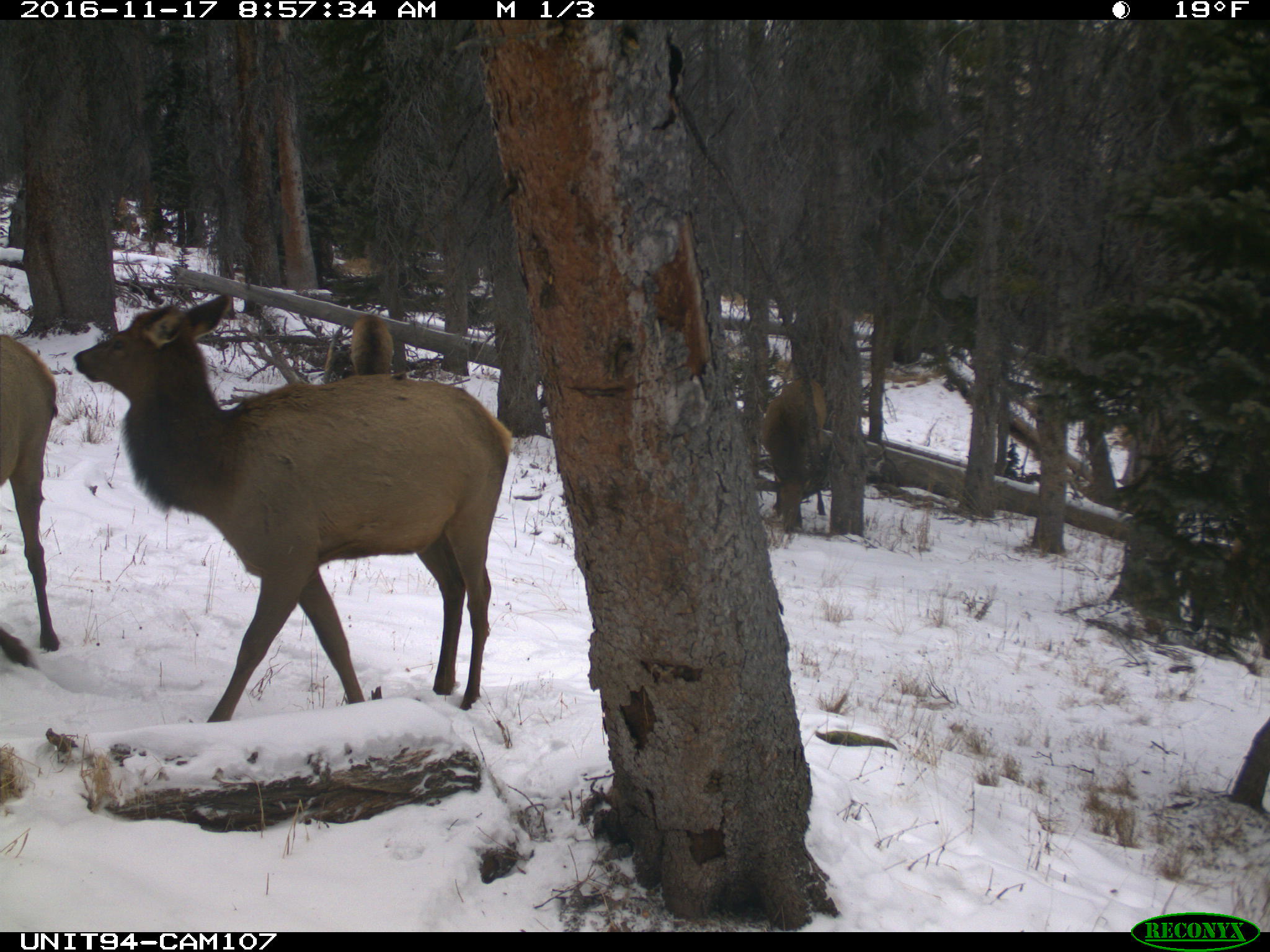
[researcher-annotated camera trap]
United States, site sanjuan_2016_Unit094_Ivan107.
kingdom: Animalia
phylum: Chordata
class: Mammalia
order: Artiodactyla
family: Cervidae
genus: Cervus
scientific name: Cervus elaphus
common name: red deer